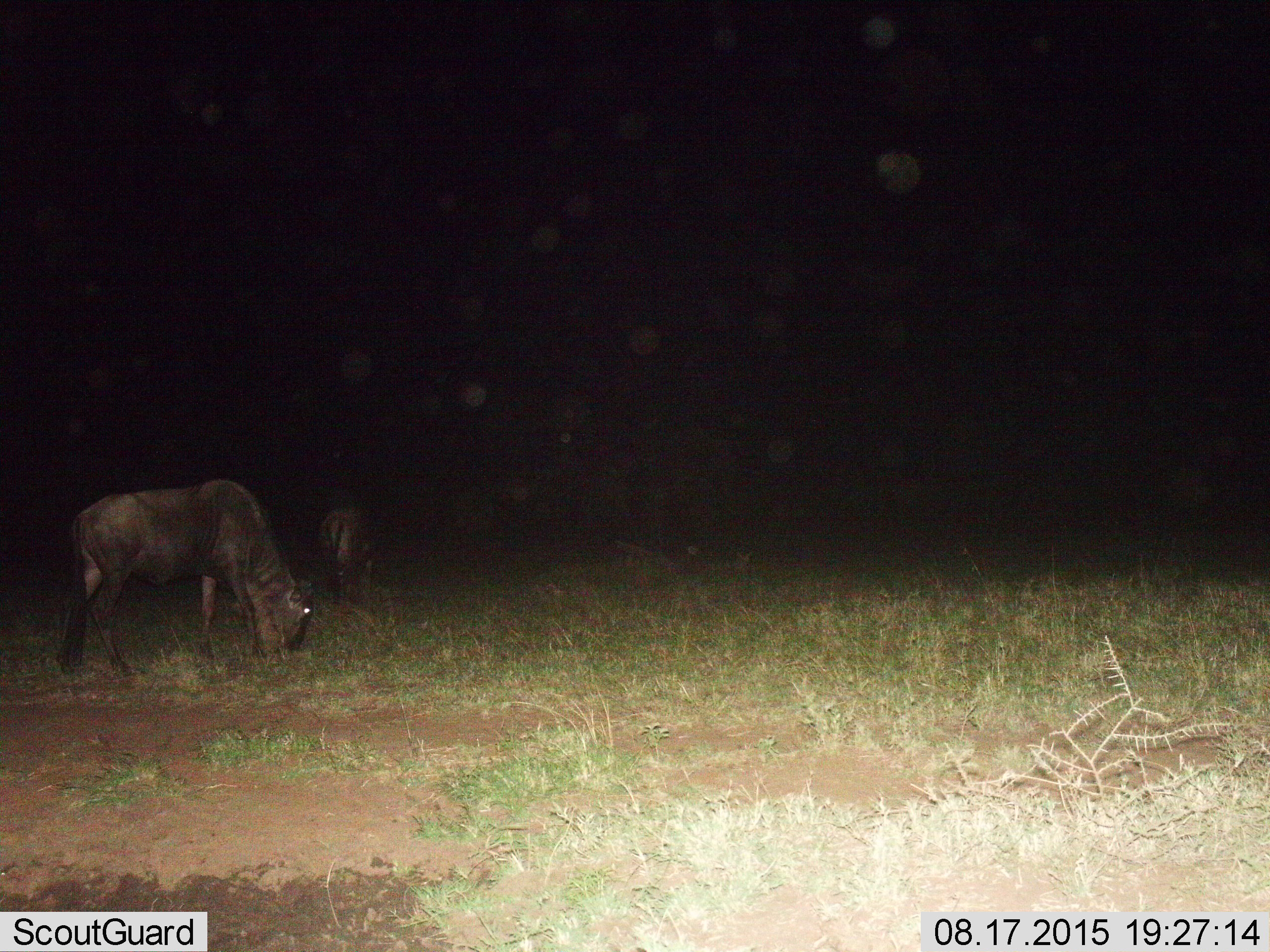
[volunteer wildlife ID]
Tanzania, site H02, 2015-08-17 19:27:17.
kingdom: Animalia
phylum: Chordata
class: Mammalia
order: Artiodactyla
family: Bovidae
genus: Connochaetes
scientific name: Connochaetes taurinus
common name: blue wildebeest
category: wildebeest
Wildebeest (blue wildebeest) (Connochaetes taurinus), count 2. Behavior (volunteer vote fractions): standing 50%, resting 0%, moving 10%, interacting 0%. Young present (vote fraction): 0%. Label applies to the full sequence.